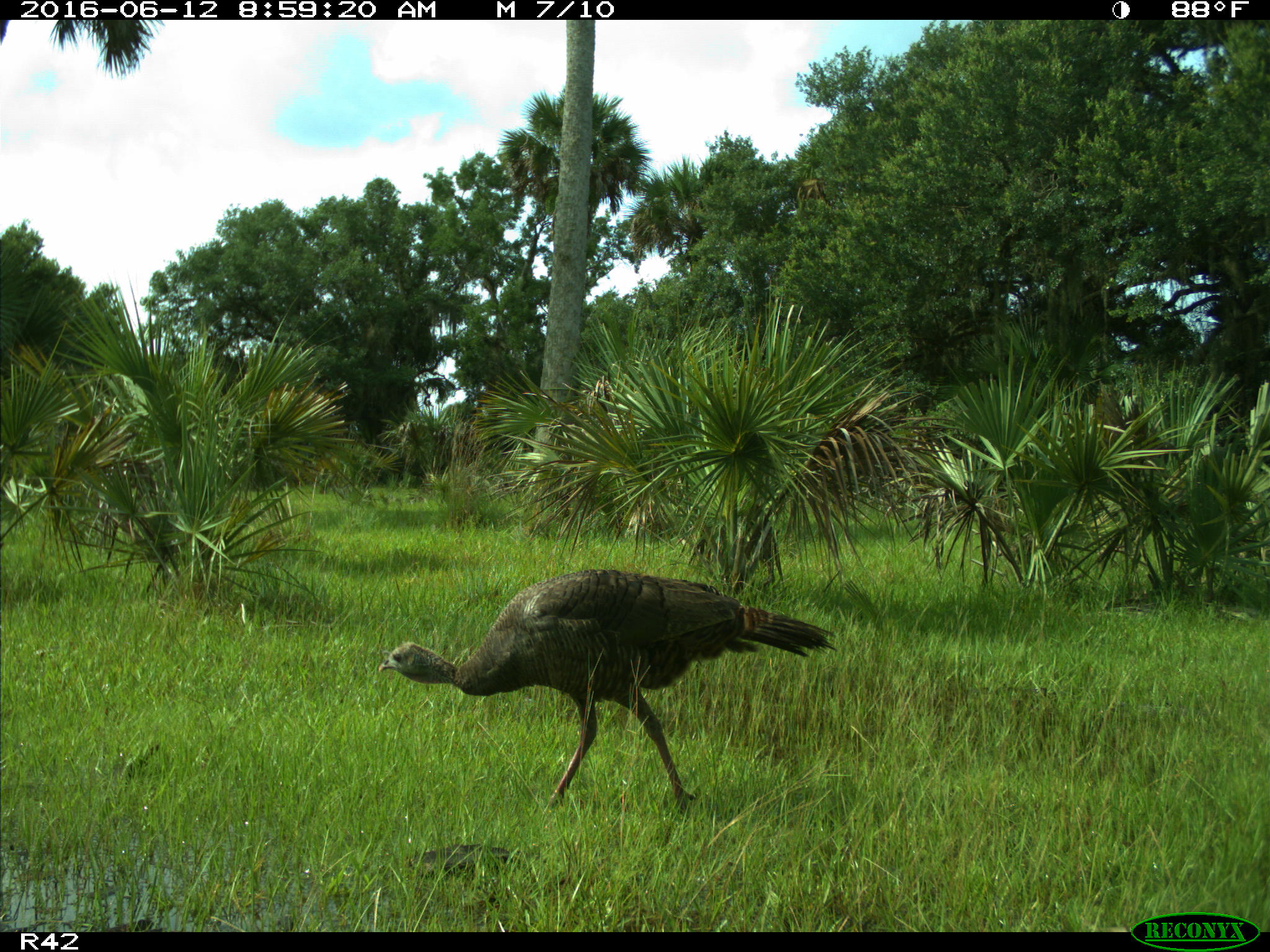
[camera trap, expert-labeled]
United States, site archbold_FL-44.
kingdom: Animalia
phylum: Chordata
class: Aves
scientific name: Aves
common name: birds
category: unidentified bird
Unidentified bird (birds) (Aves).